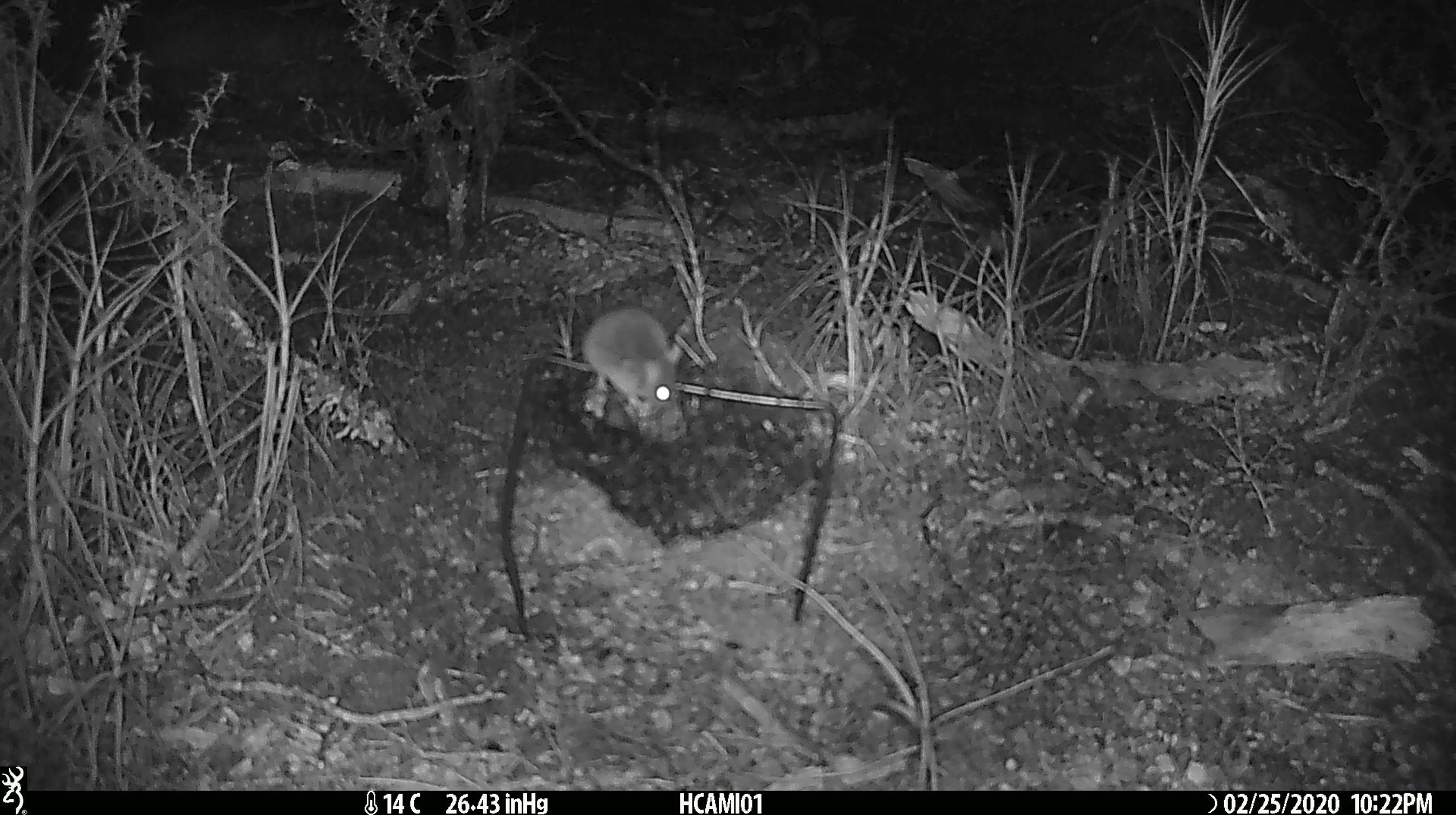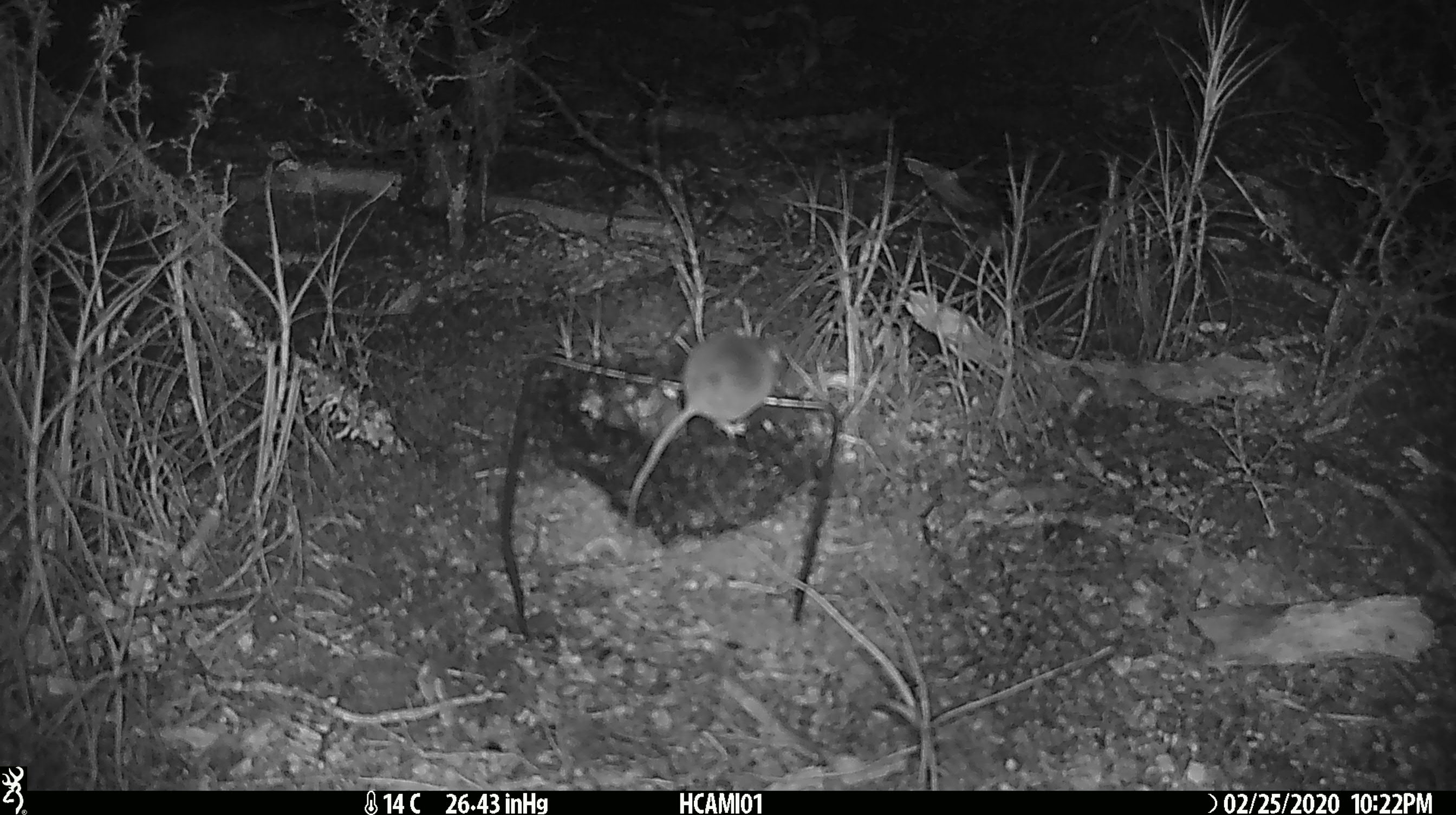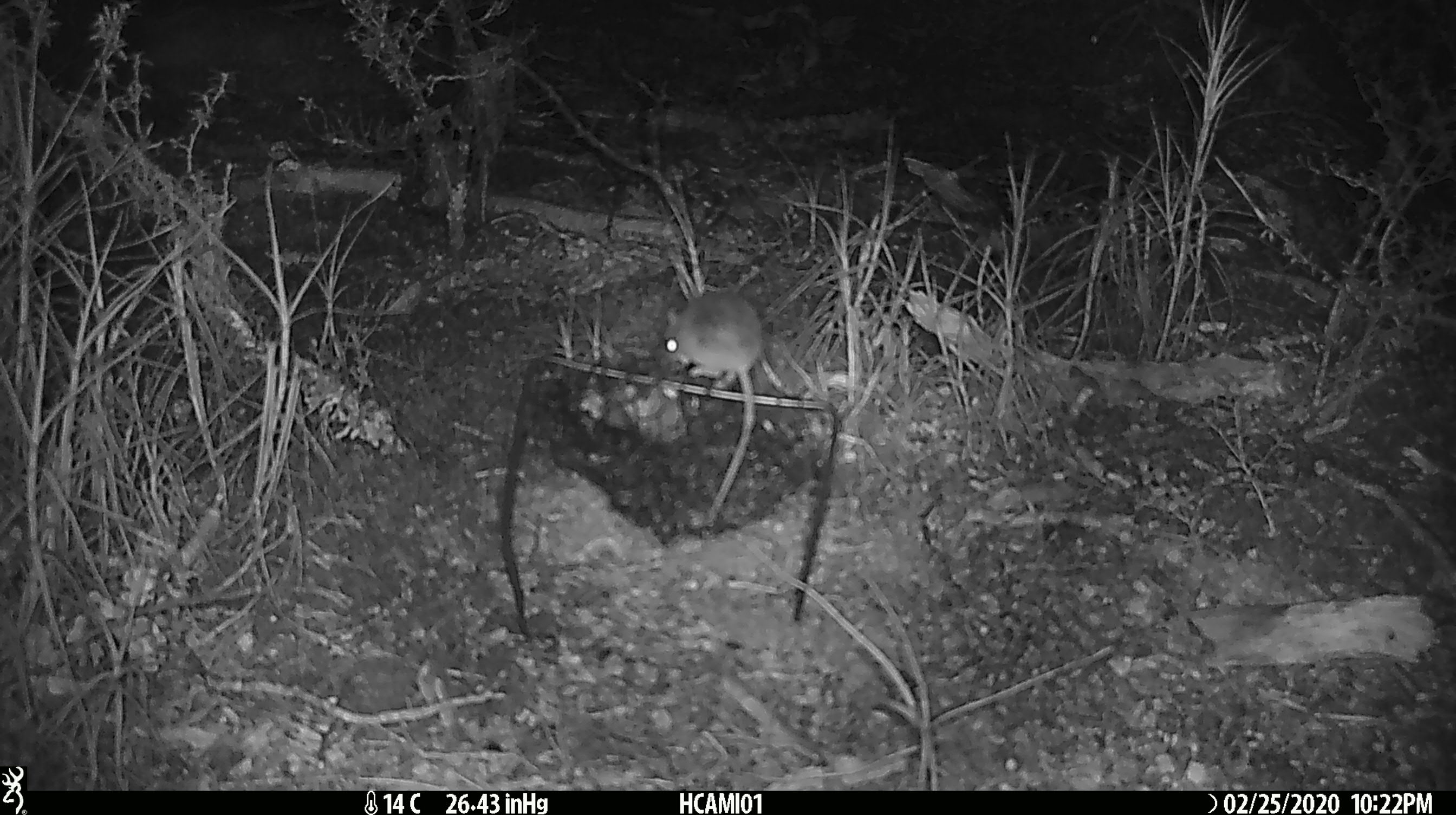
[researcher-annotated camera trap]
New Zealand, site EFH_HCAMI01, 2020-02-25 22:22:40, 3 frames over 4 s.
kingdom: Animalia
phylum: Chordata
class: Mammalia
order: Rodentia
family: Muridae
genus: Mus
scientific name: Mus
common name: mouse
Mouse (Mus).